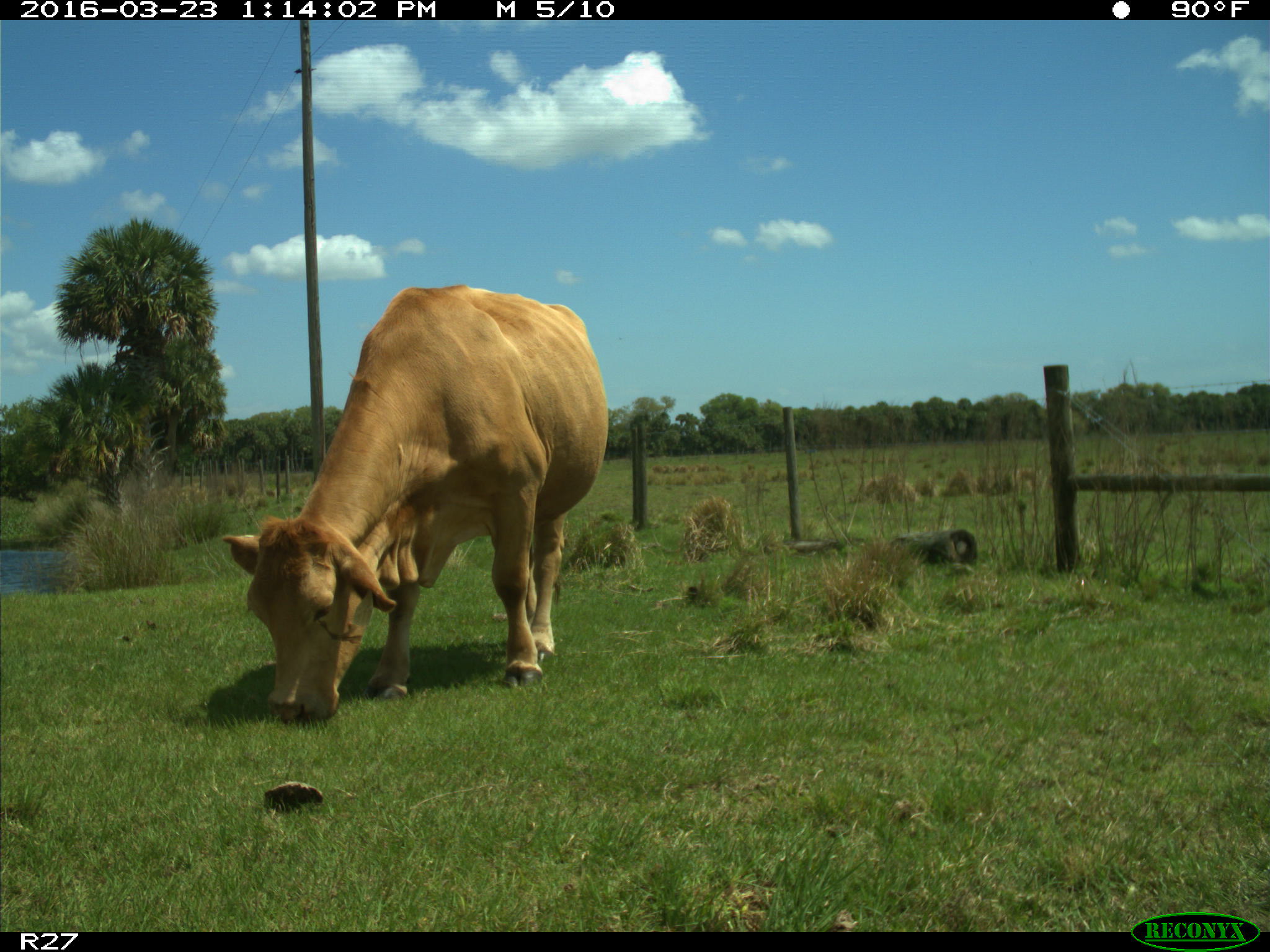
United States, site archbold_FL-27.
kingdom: Animalia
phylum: Chordata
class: Mammalia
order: Artiodactyla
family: Bovidae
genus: Bos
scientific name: Bos taurus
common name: domestic cow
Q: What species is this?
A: Bos taurus (domestic cow).